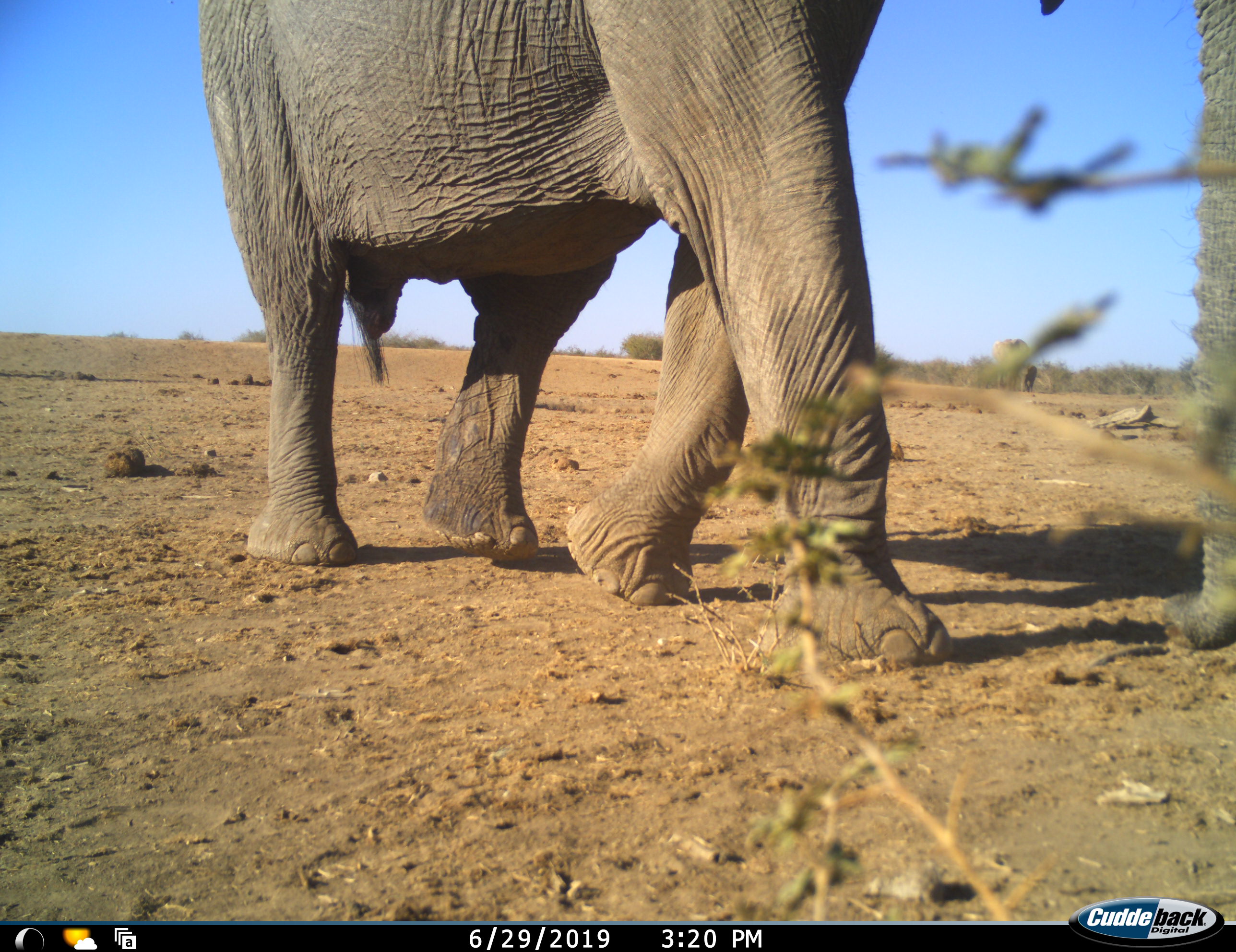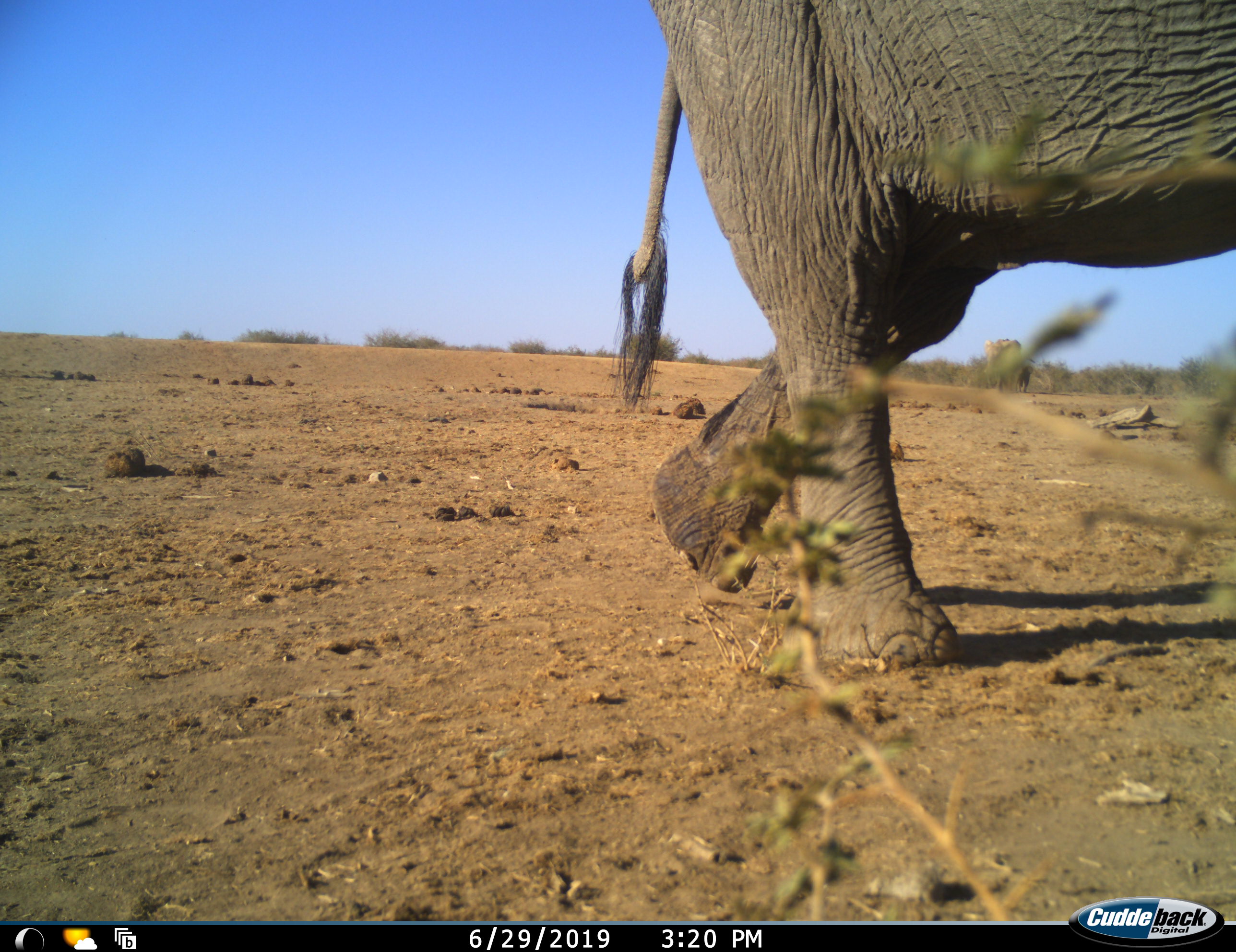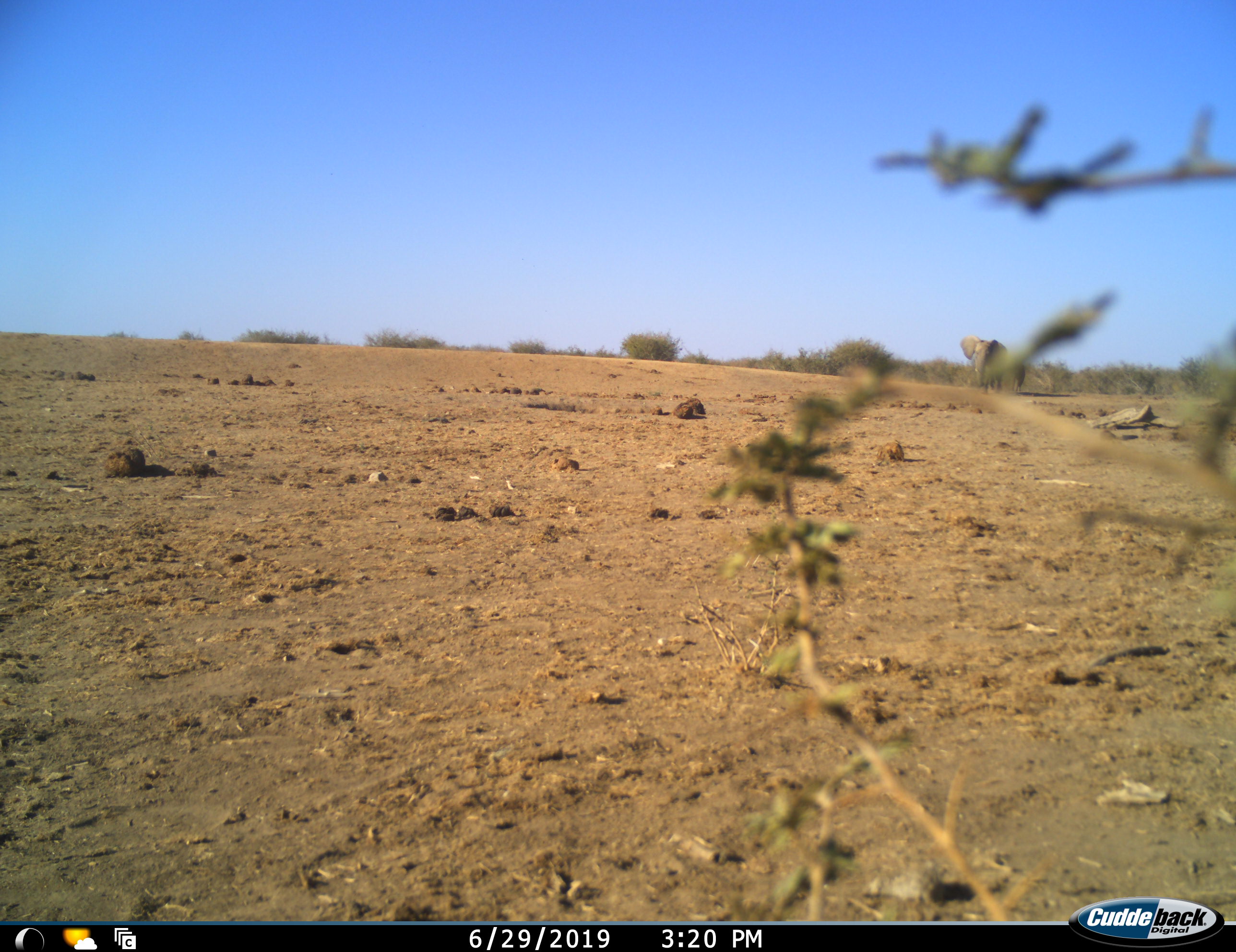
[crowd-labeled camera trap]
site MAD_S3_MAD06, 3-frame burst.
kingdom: Animalia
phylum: Chordata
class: Mammalia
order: Proboscidea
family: Elephantidae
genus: Loxodonta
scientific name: Loxodonta africana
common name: african bush elephant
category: elephant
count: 2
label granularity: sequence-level